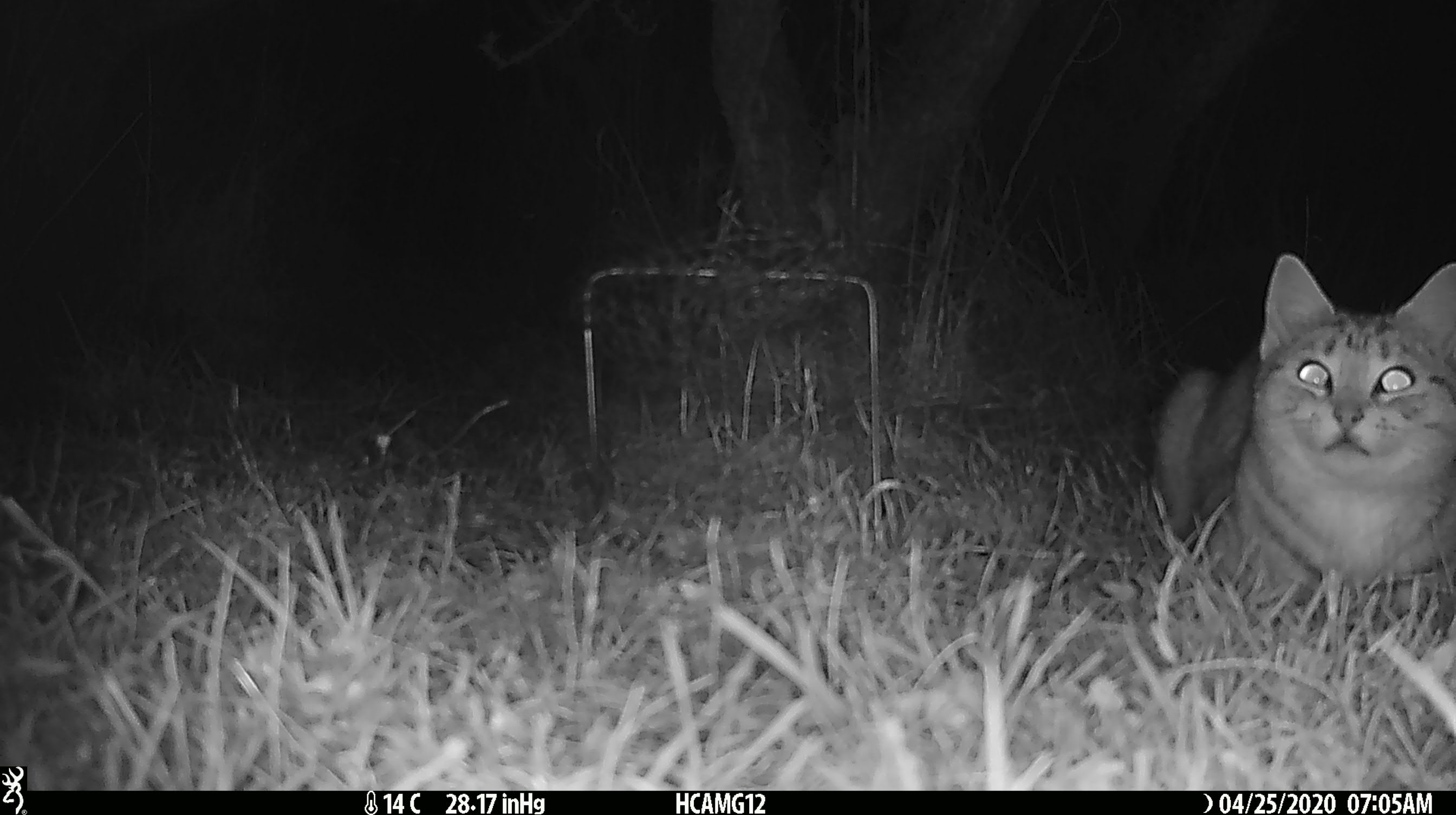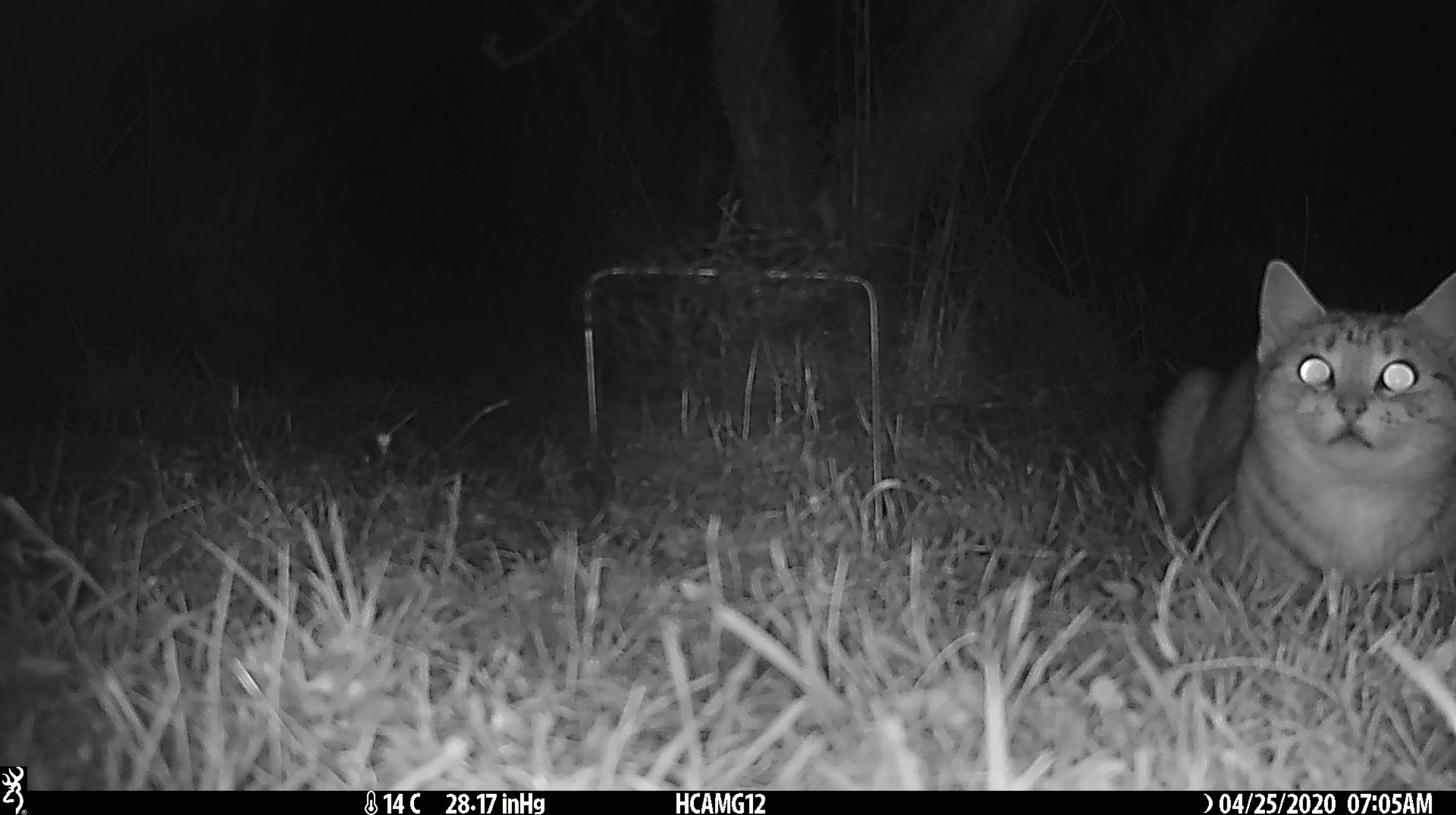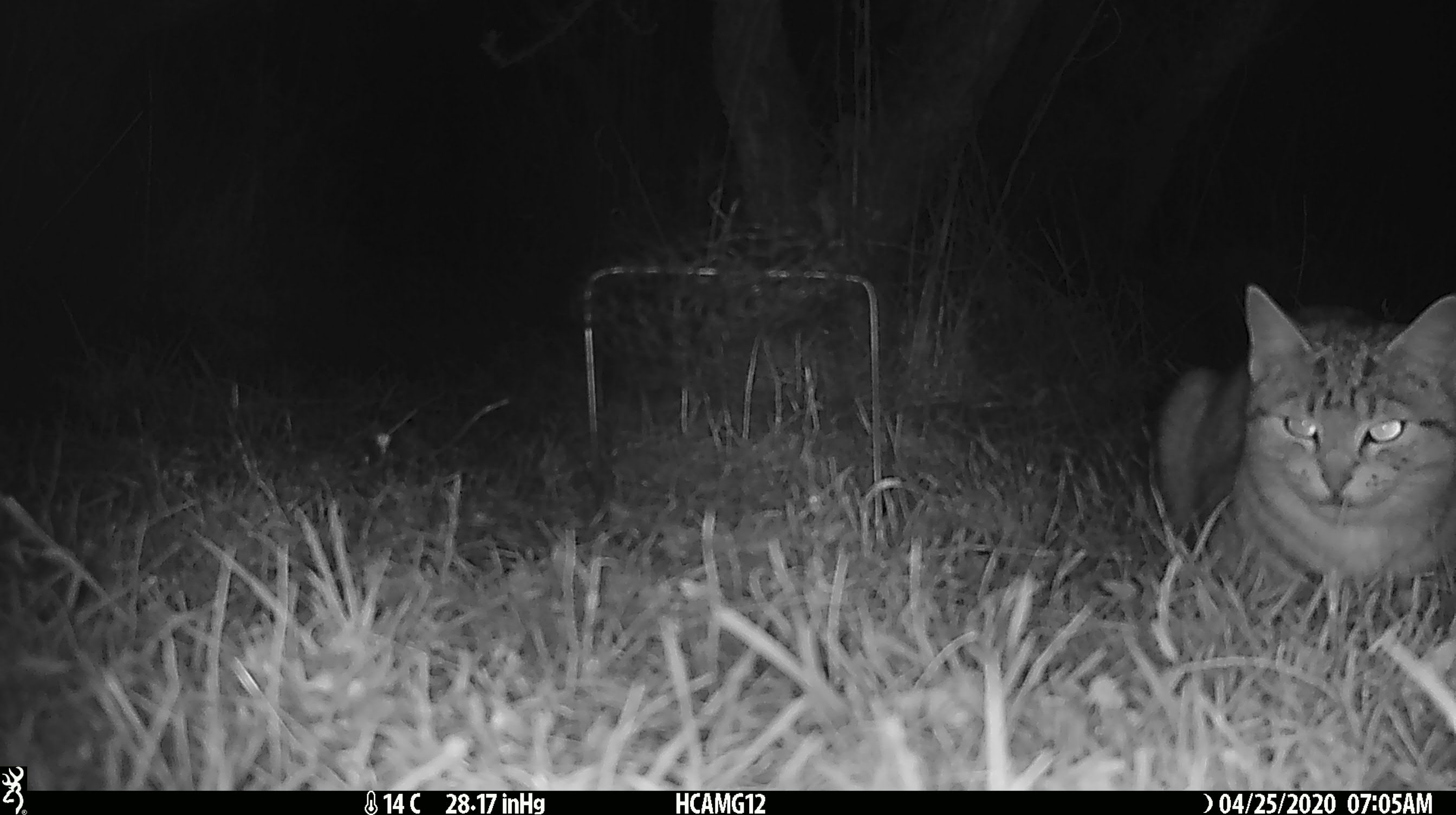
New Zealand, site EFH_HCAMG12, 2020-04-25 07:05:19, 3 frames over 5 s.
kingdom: Animalia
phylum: Chordata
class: Mammalia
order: Carnivora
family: Felidae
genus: Felis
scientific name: Felis catus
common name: domestic cat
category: cat